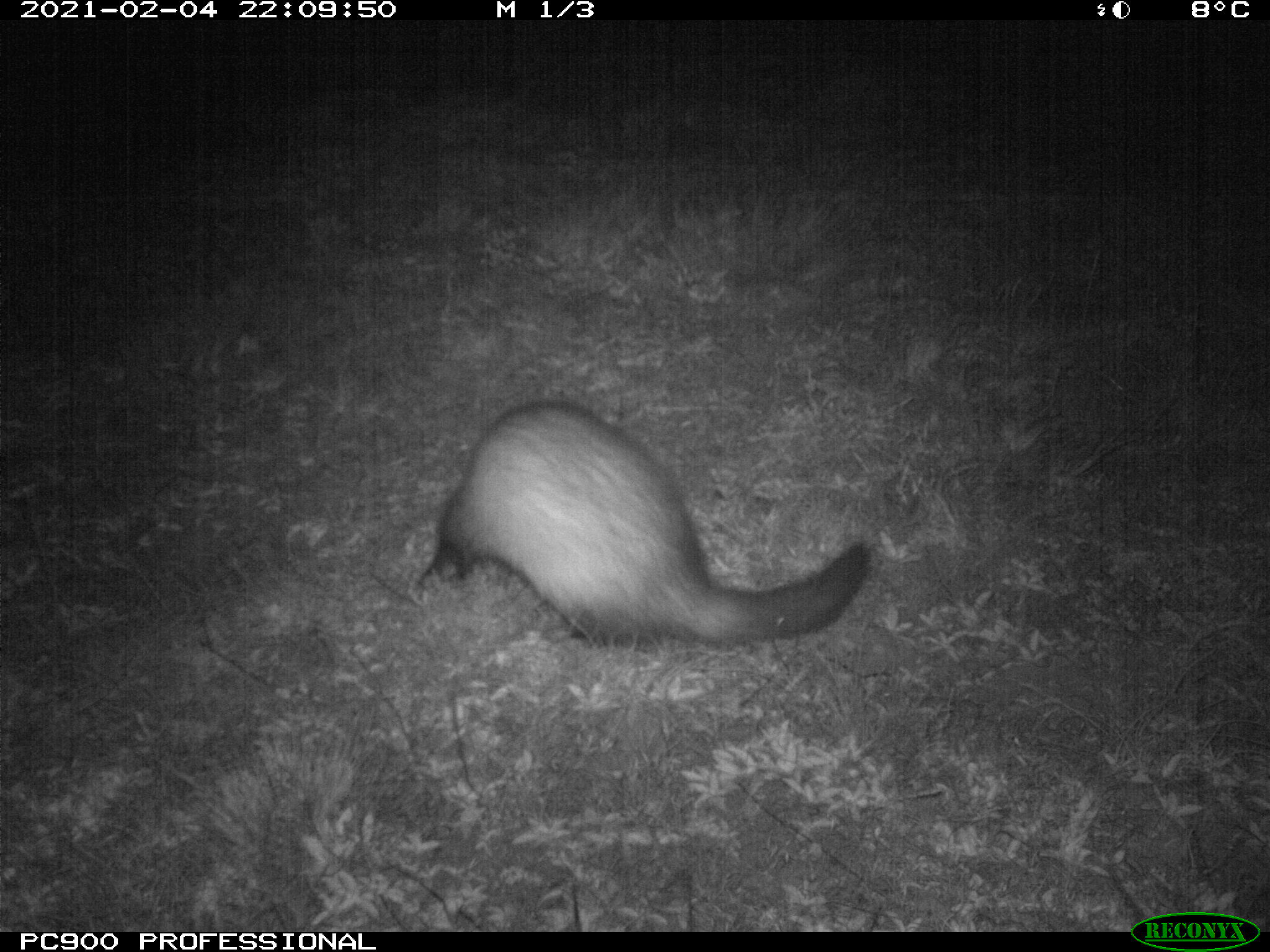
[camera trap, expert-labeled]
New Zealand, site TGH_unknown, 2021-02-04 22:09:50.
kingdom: Animalia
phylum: Chordata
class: Mammalia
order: Carnivora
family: Mustelidae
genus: Mustela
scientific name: Mustela furo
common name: ferret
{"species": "ferret (Mustela furo)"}